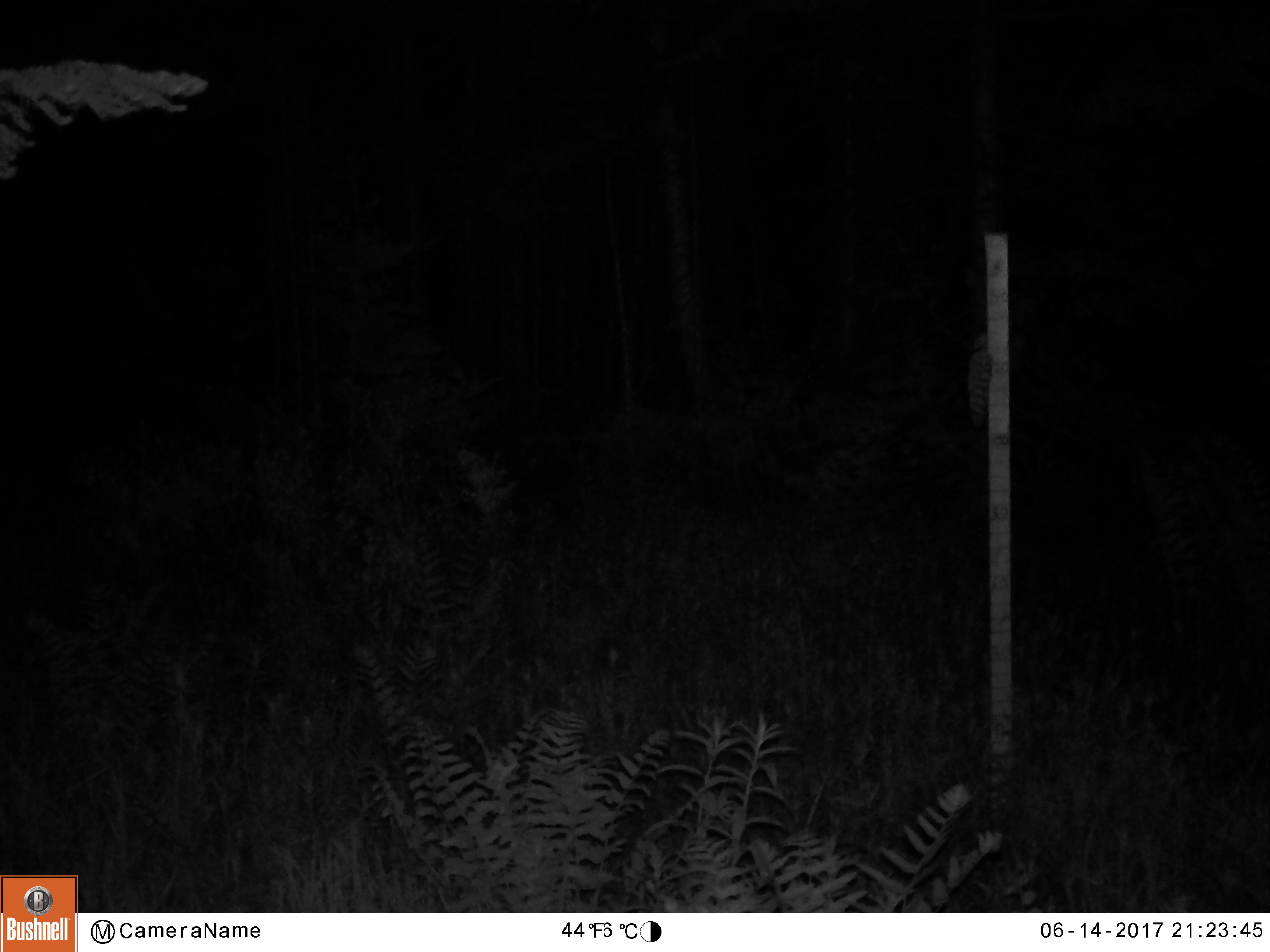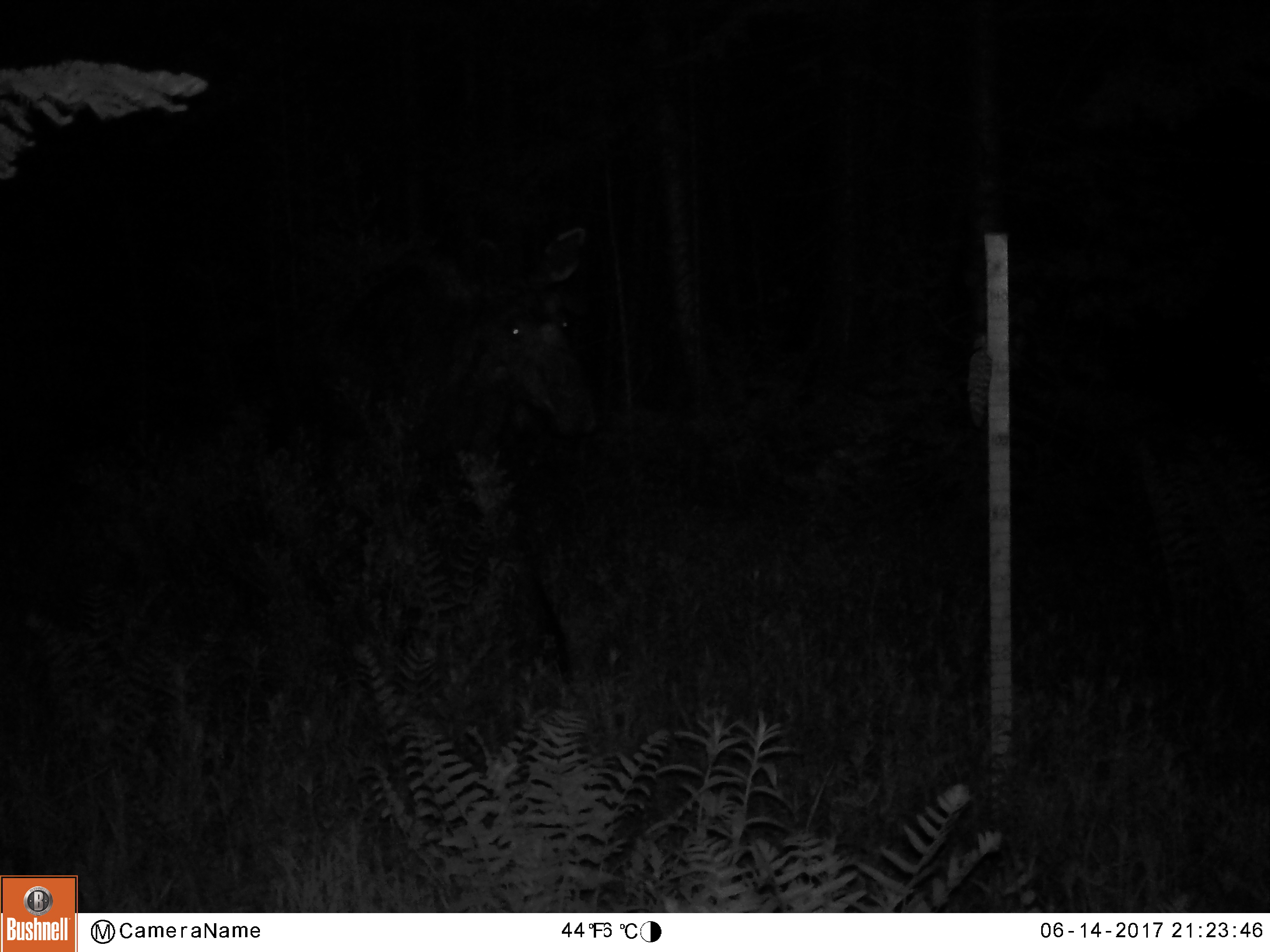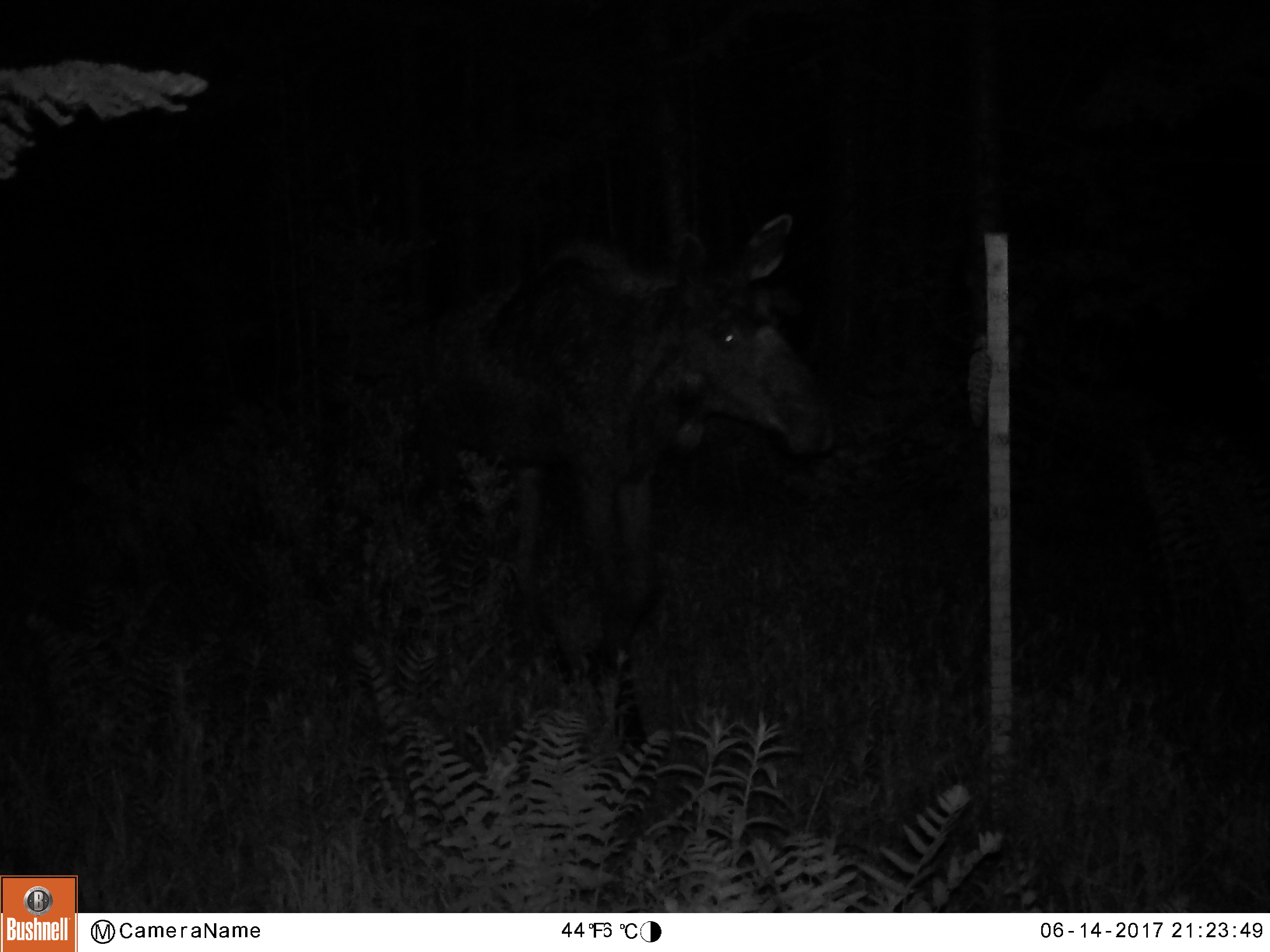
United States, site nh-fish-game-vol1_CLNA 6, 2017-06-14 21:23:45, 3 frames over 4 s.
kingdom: Animalia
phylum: Chordata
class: Mammalia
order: Artiodactyla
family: Cervidae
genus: Alces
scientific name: Alces alces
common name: moose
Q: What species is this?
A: Moose (Alces alces).